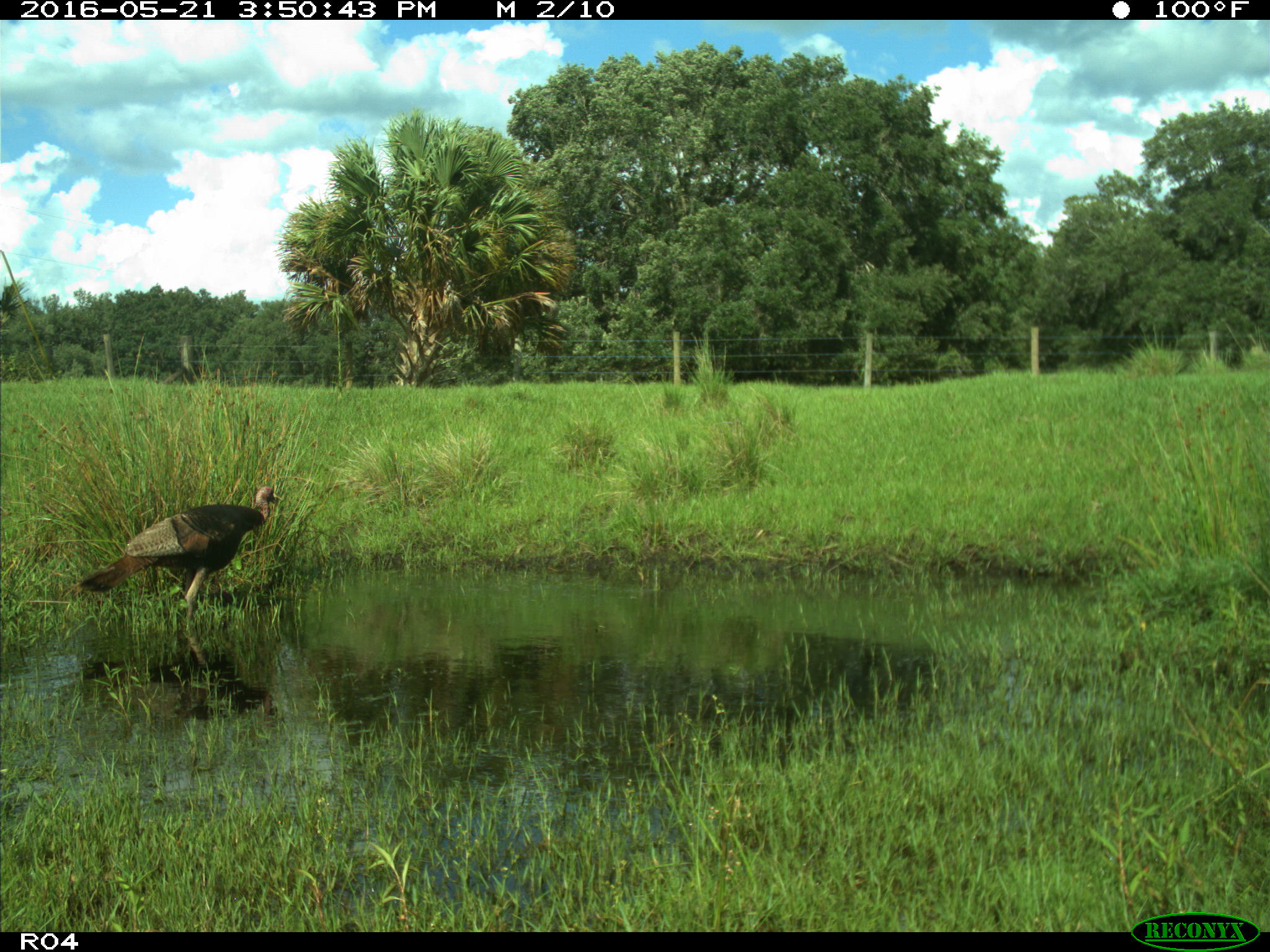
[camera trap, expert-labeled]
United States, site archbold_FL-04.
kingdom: Animalia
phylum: Chordata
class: Aves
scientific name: Aves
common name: birds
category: unidentified bird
Unidentified bird (birds) (Aves).